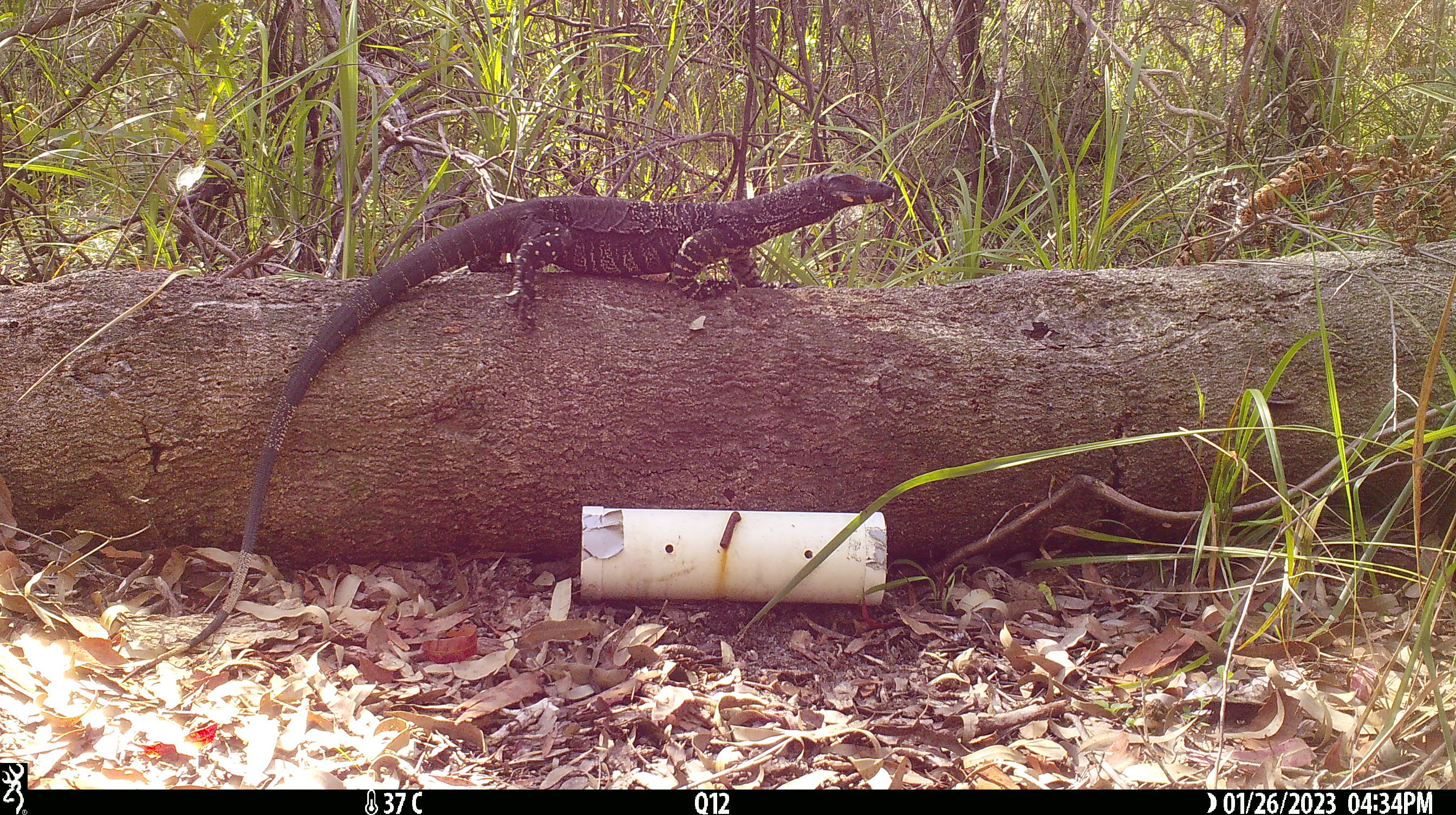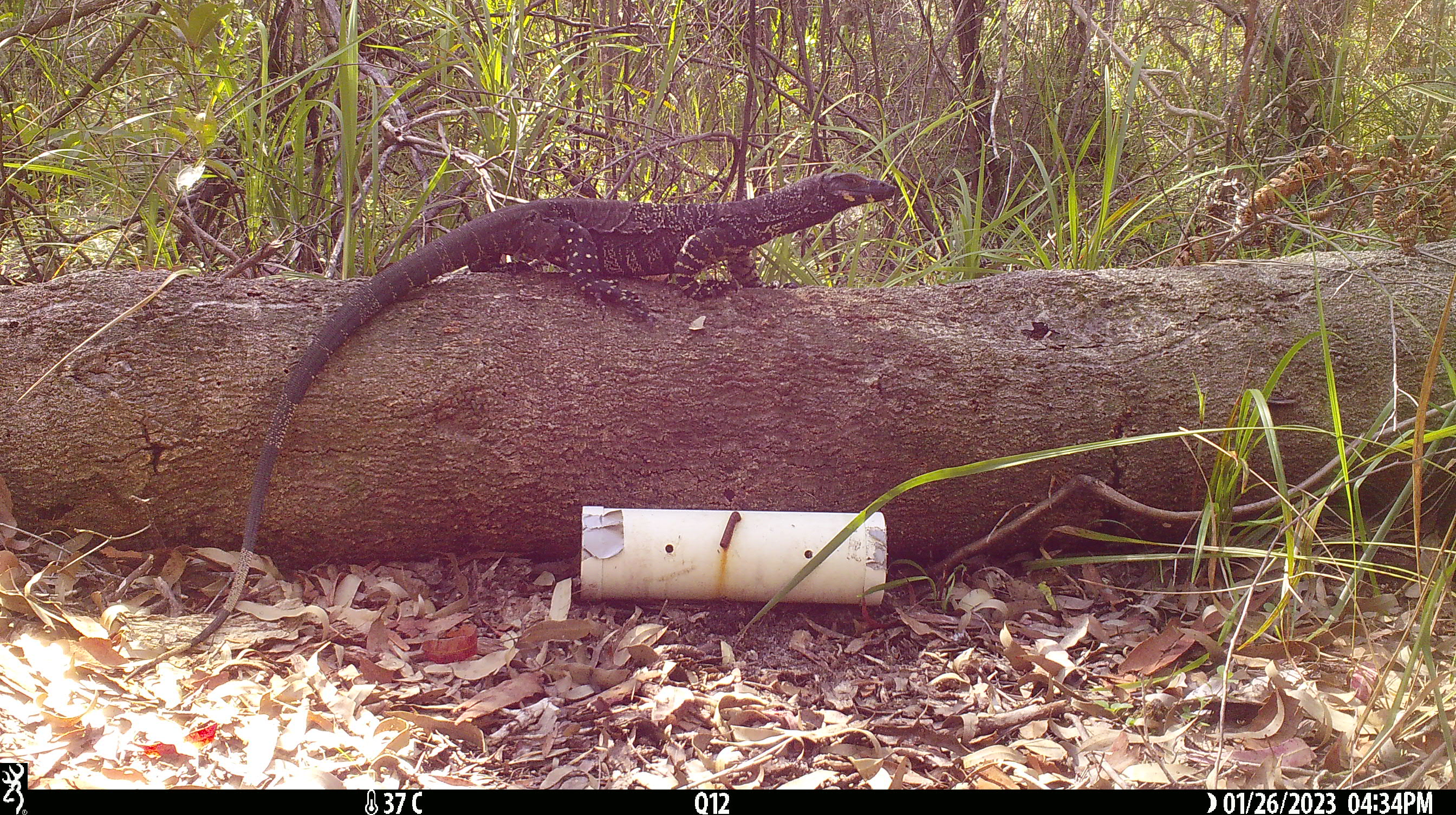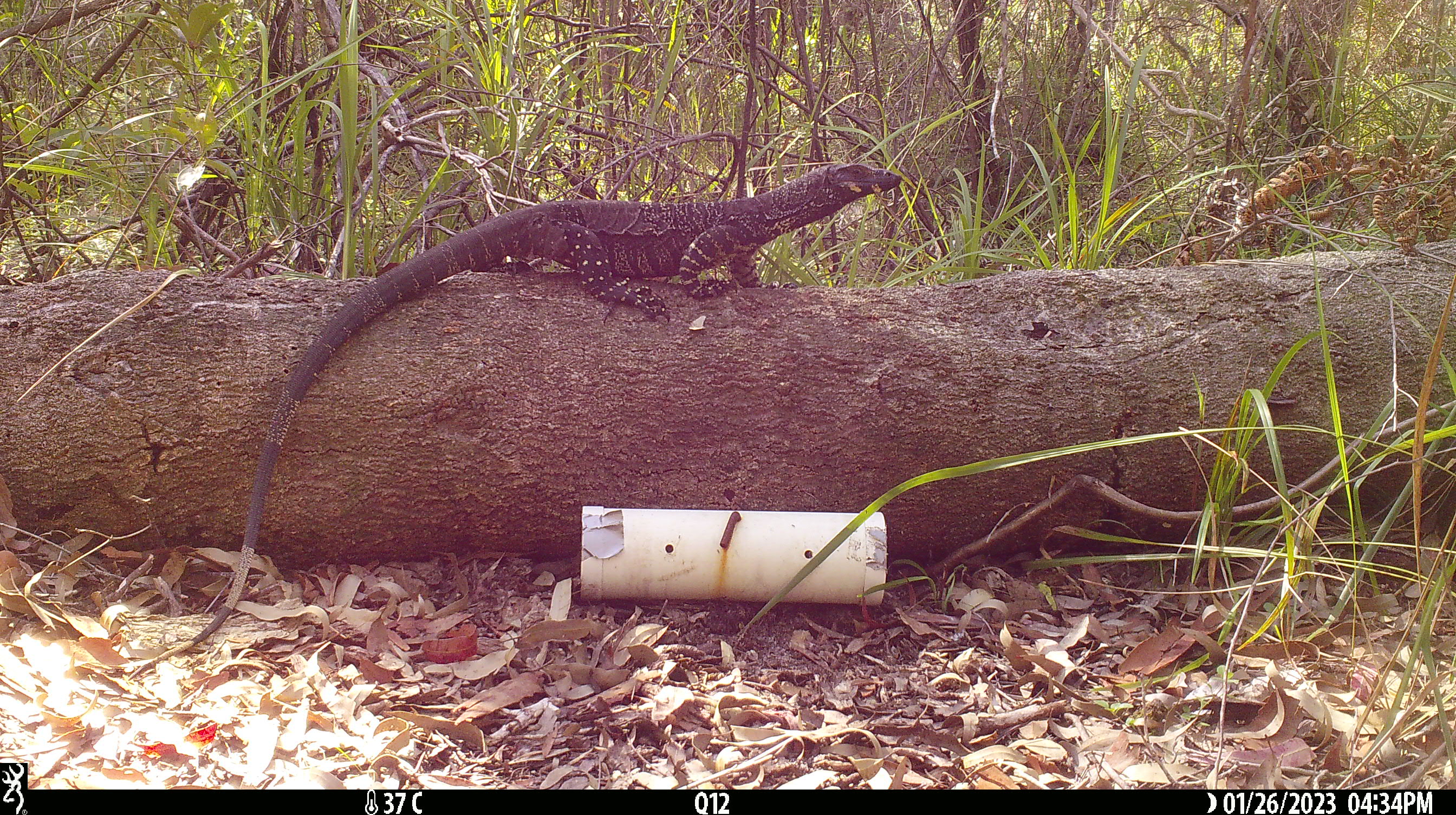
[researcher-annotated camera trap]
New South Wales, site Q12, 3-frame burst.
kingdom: Animalia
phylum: Chordata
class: Reptilia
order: Squamata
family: Varanidae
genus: Varanus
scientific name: Varanus varius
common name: lace monitor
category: goanna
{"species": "goanna (lace monitor) (Varanus varius)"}